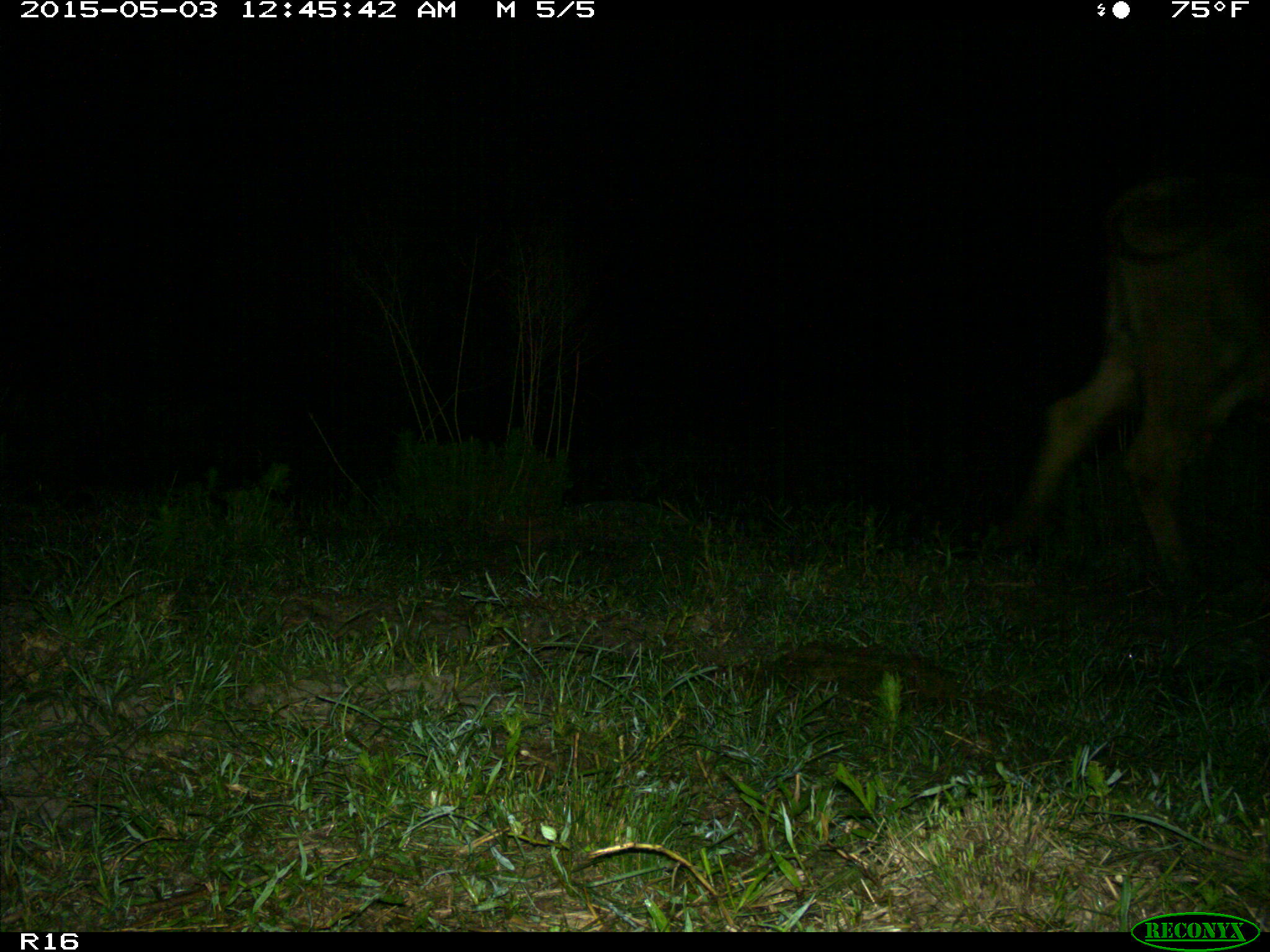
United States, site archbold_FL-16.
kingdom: Animalia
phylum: Chordata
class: Mammalia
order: Artiodactyla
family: Bovidae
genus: Bos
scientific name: Bos taurus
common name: domestic cow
Bos taurus (domestic cow).